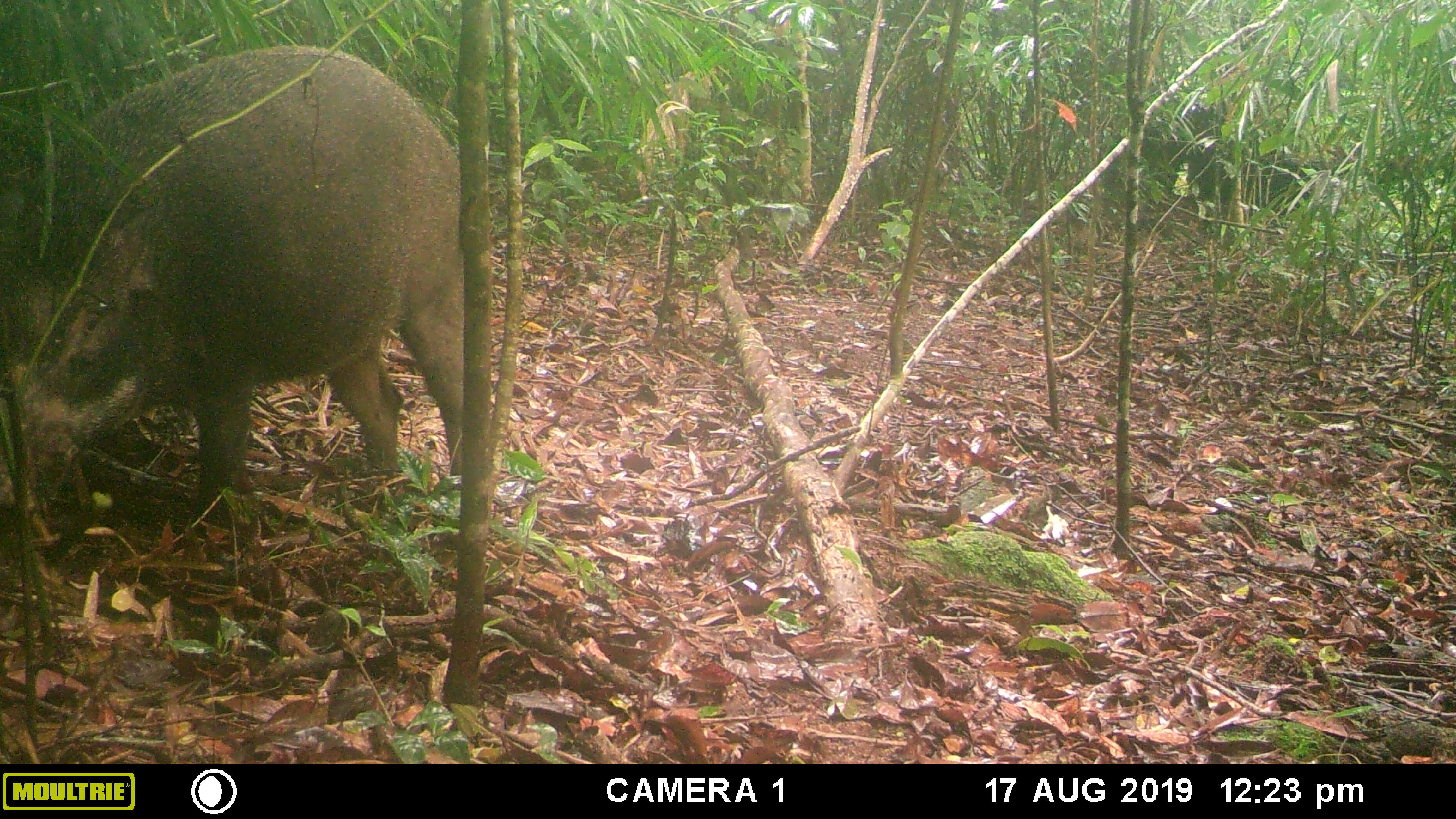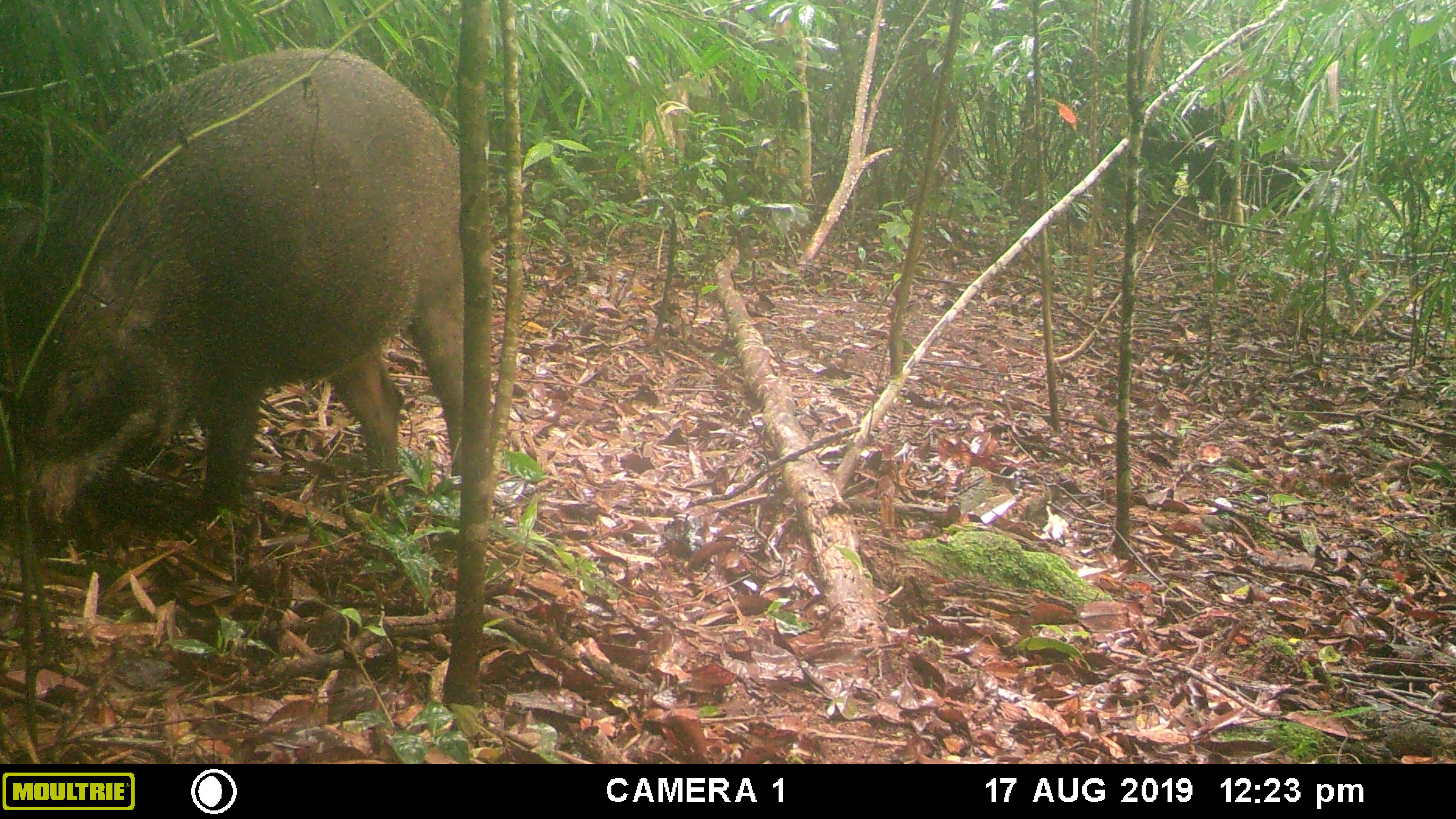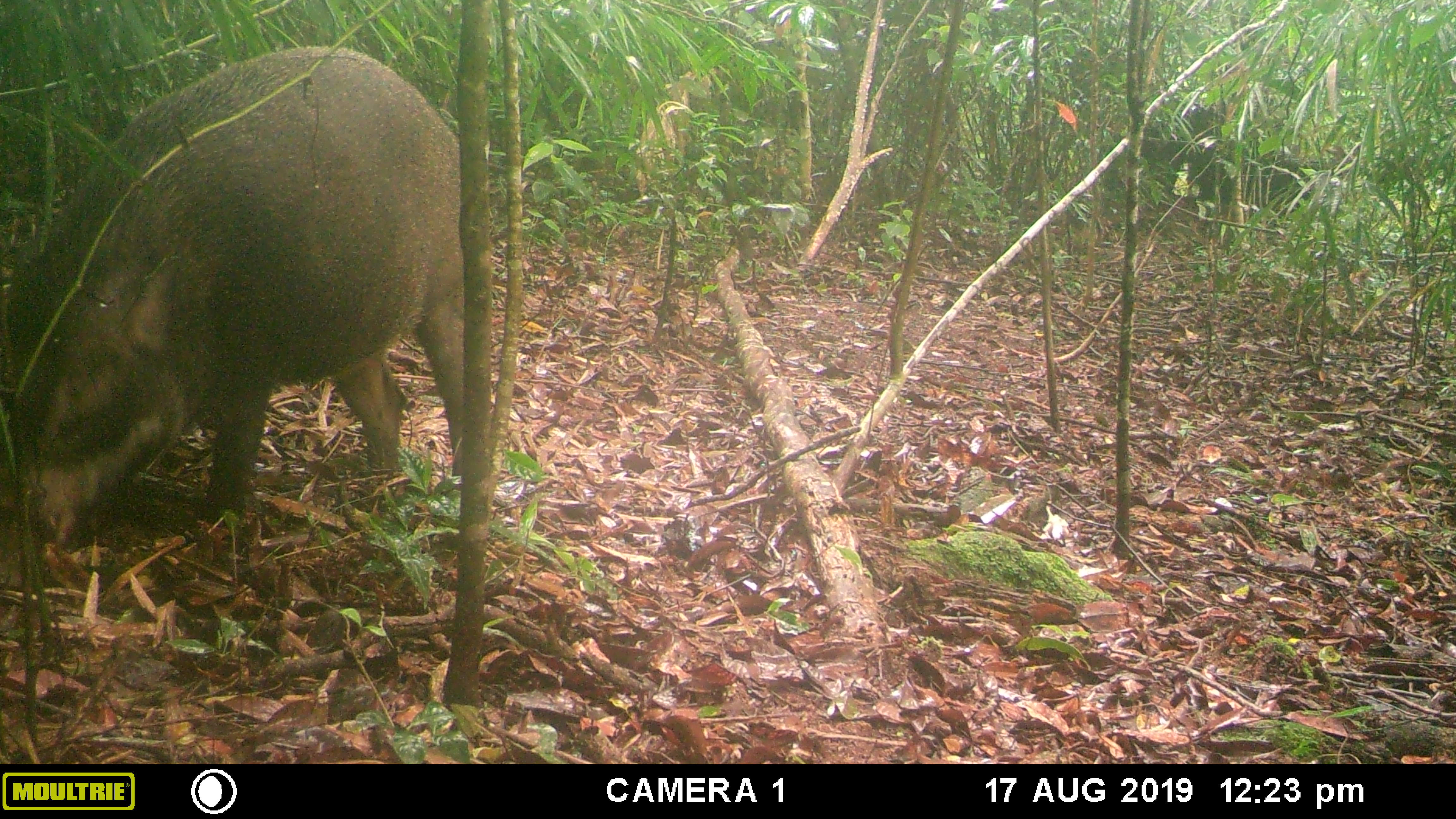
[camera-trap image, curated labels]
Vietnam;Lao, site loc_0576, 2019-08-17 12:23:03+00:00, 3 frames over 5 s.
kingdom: Animalia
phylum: Chordata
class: Mammalia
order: Artiodactyla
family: Suidae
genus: Sus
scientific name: Sus scrofa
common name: eurasian wild pig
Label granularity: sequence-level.